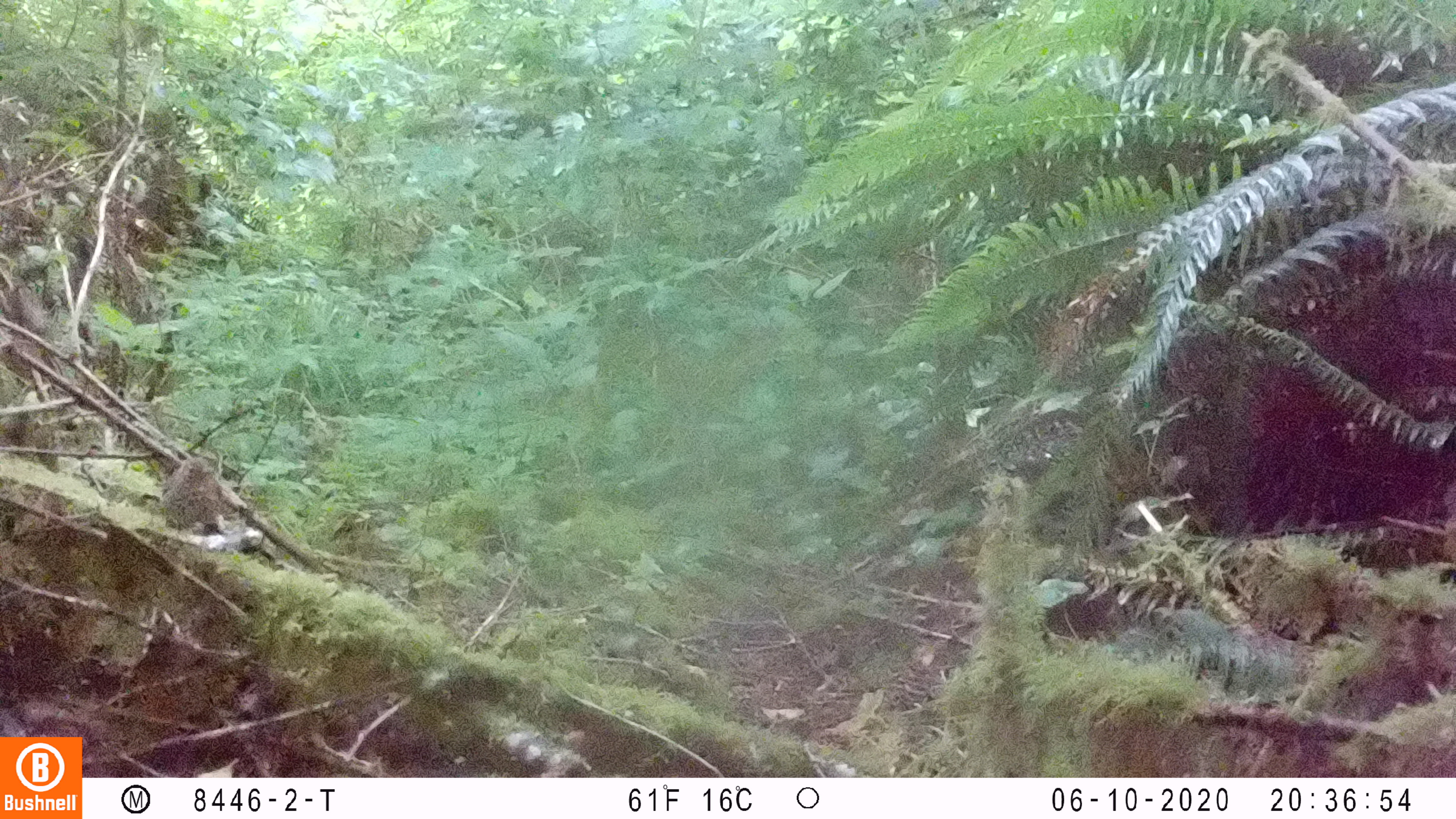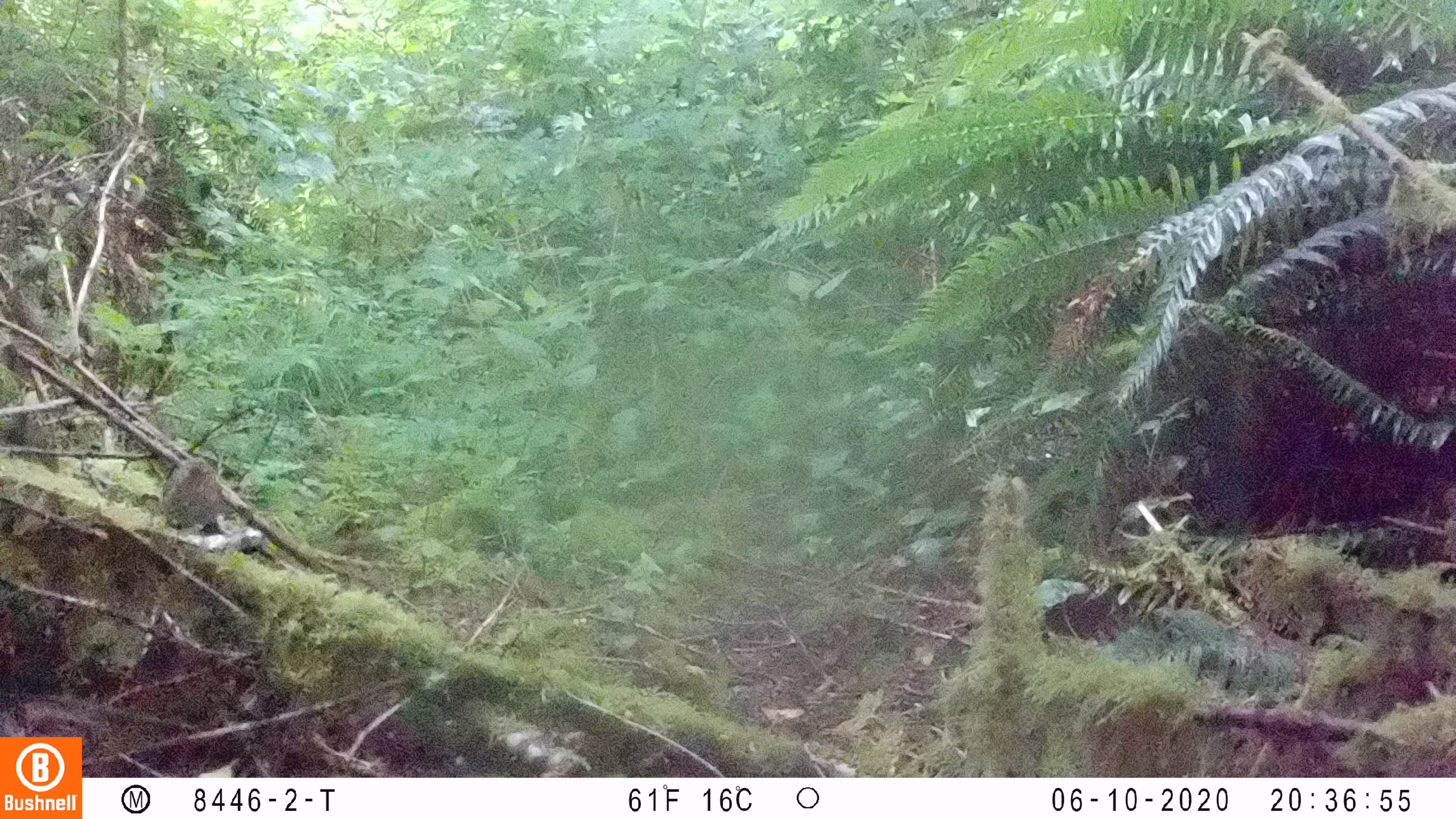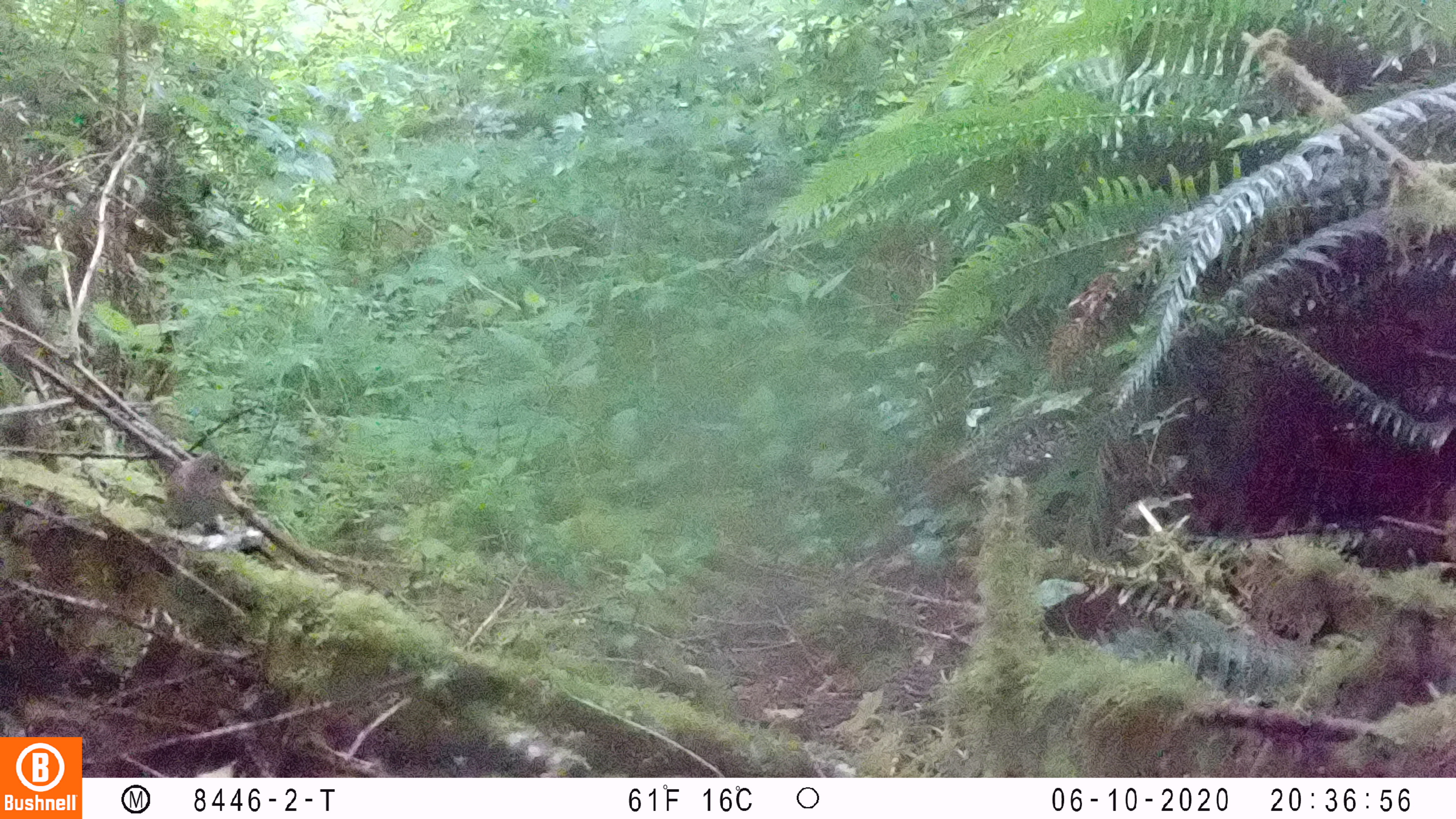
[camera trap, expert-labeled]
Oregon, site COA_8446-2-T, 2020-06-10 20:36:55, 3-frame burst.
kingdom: Animalia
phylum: Chordata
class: Aves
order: Passeriformes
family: Turdidae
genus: Catharus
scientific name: Catharus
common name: brown thrushes and nightingale-thrushes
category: catharus species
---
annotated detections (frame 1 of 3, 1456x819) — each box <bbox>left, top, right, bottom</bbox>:
catharus species: <bbox>158, 447, 235, 533</bbox>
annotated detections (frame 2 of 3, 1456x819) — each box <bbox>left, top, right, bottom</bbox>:
catharus species: <bbox>160, 450, 236, 532</bbox>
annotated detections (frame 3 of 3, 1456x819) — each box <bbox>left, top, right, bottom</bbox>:
catharus species: <bbox>160, 438, 242, 531</bbox>